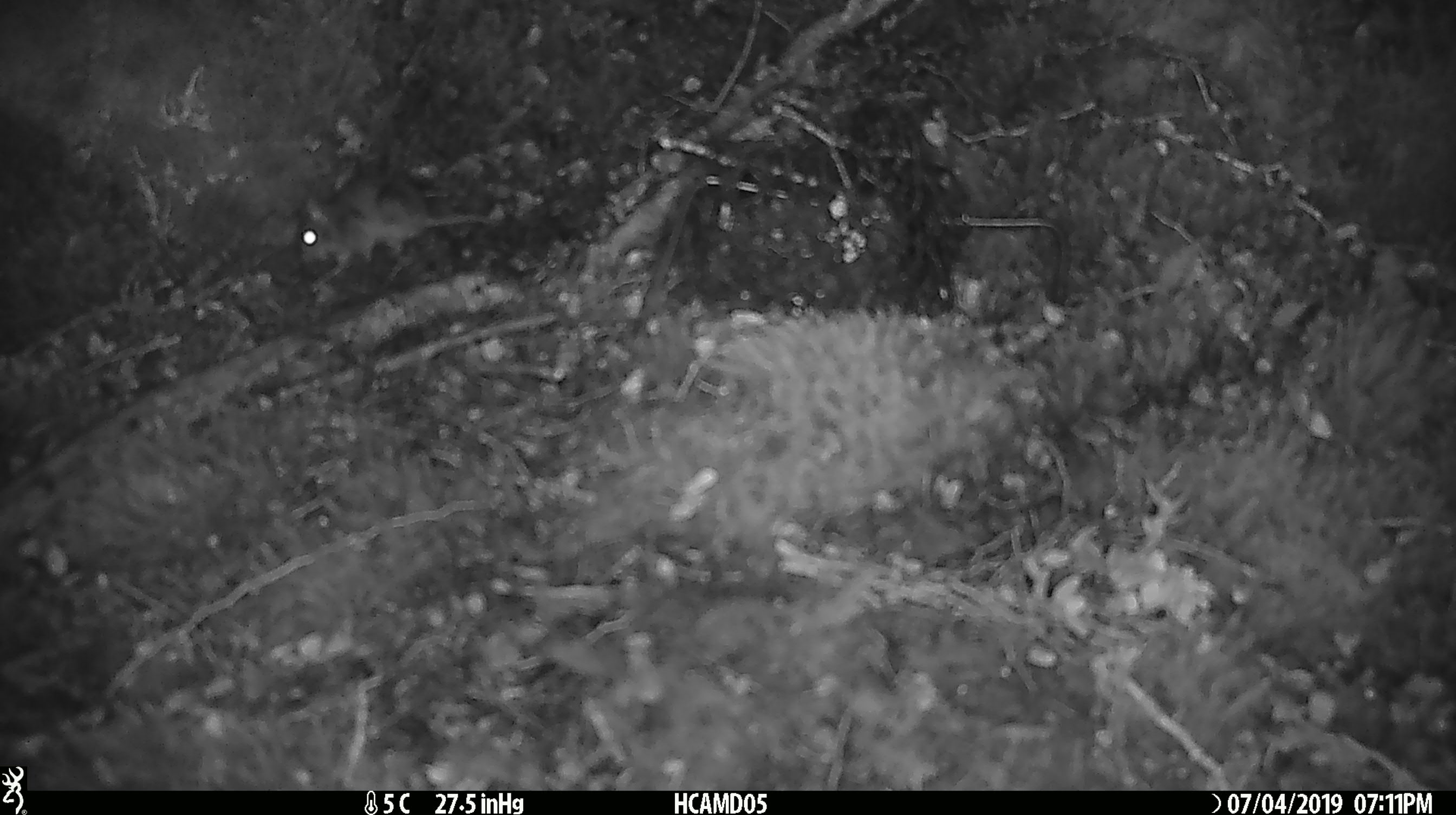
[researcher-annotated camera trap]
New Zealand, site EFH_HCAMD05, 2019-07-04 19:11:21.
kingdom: Animalia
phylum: Chordata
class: Mammalia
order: Rodentia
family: Muridae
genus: Mus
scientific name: Mus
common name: mouse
Mouse (Mus).